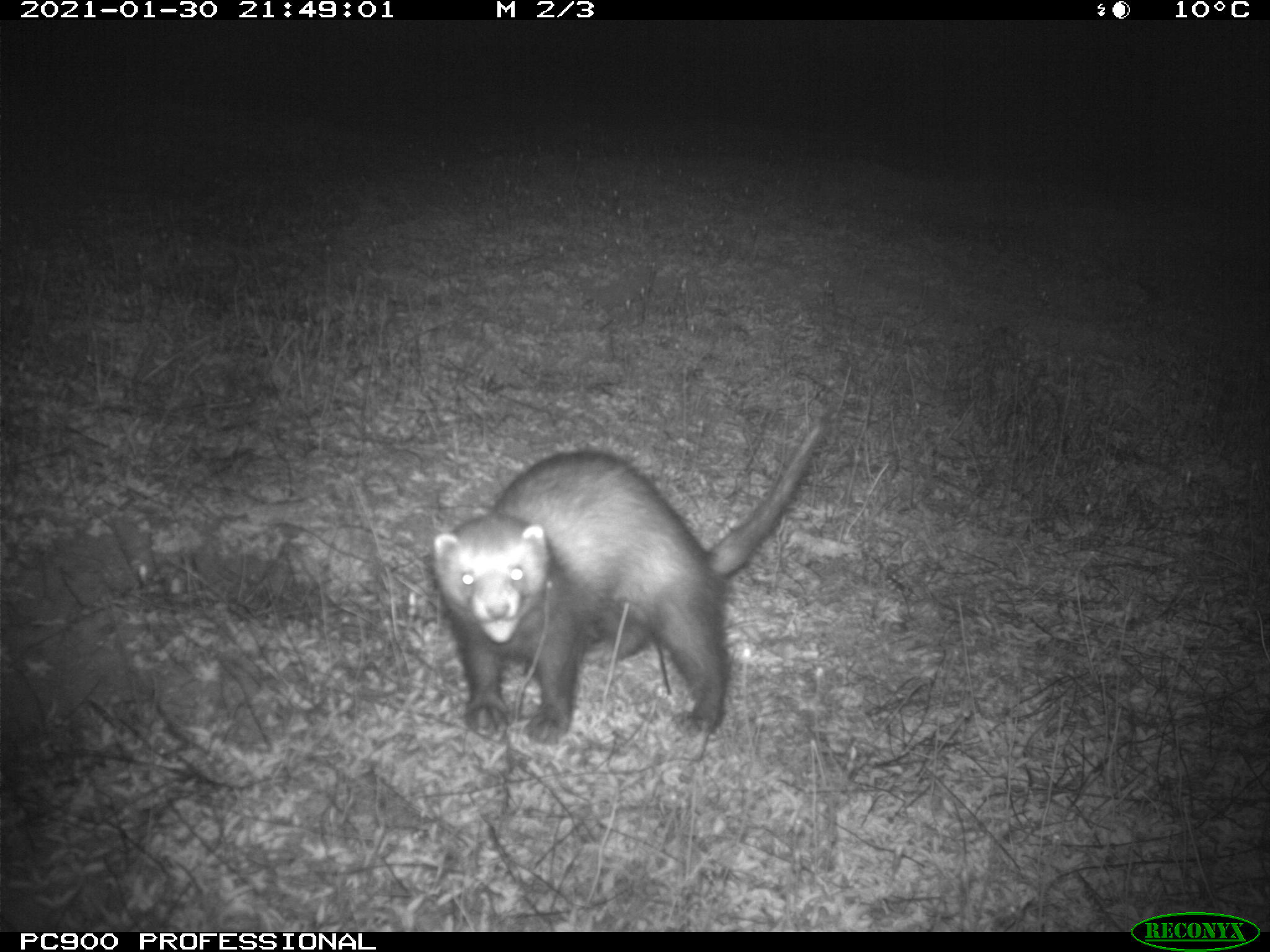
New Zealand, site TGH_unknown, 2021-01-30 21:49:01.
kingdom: Animalia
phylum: Chordata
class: Mammalia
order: Carnivora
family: Mustelidae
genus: Mustela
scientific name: Mustela furo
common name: ferret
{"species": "ferret (Mustela furo)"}